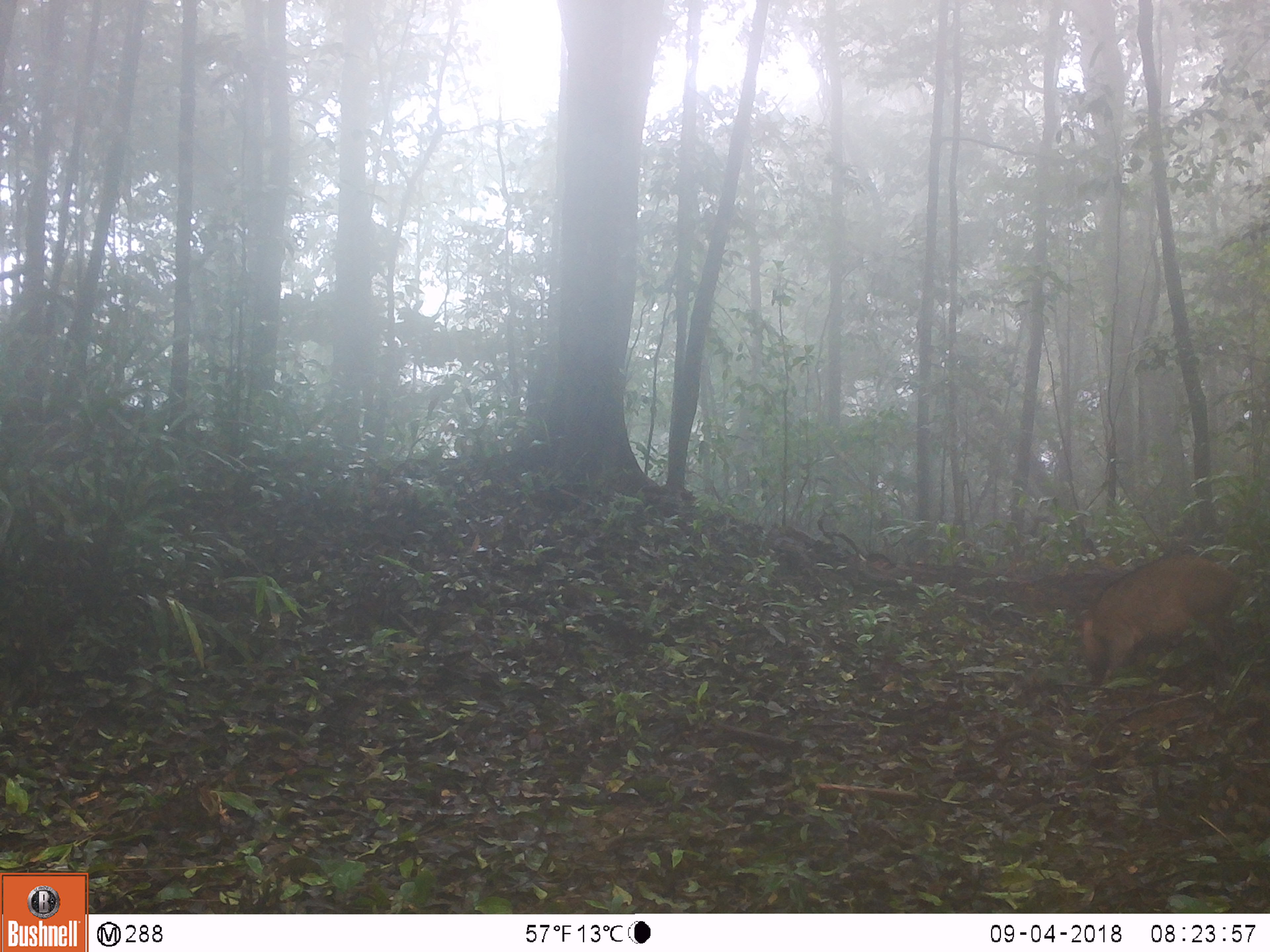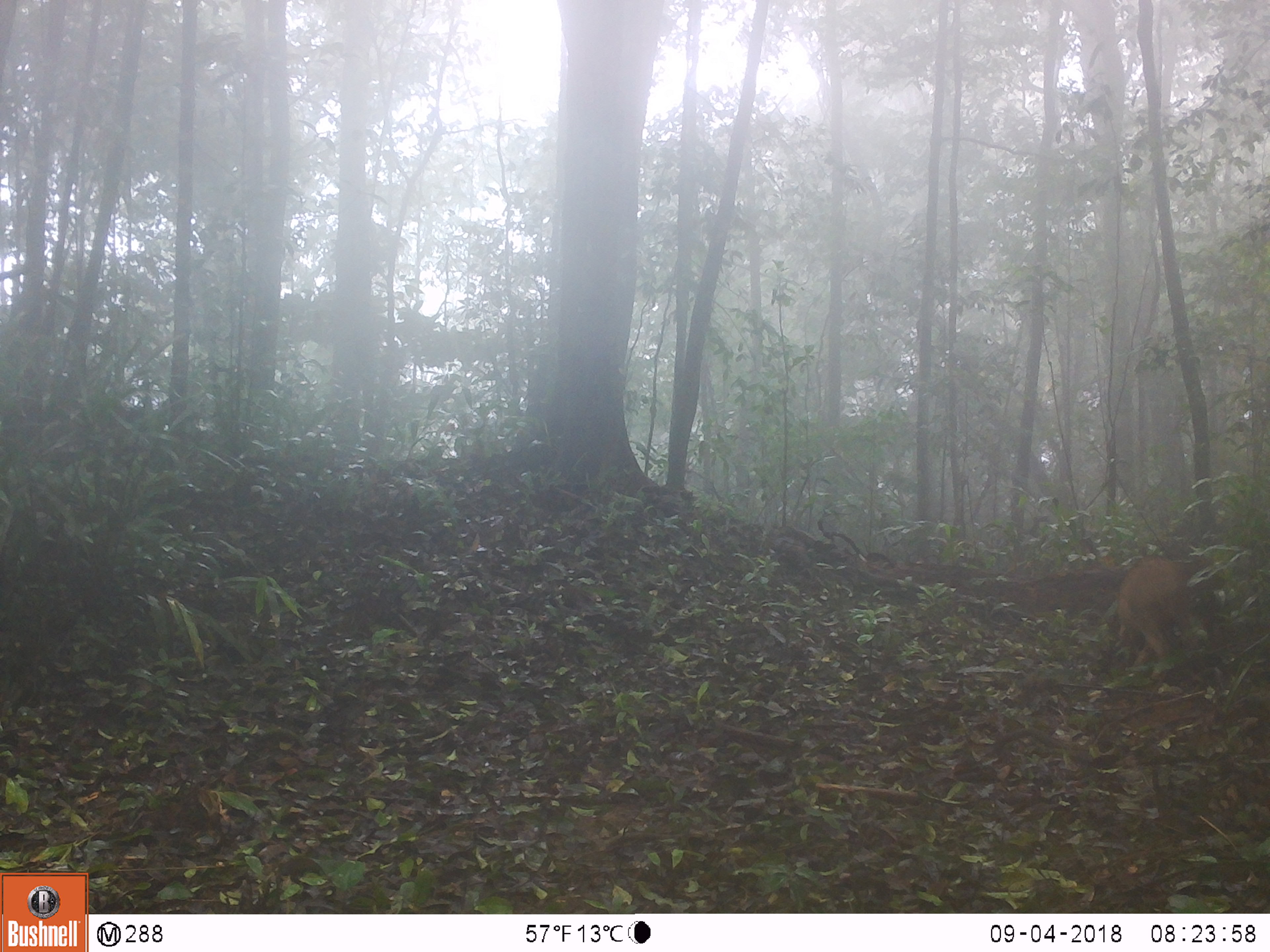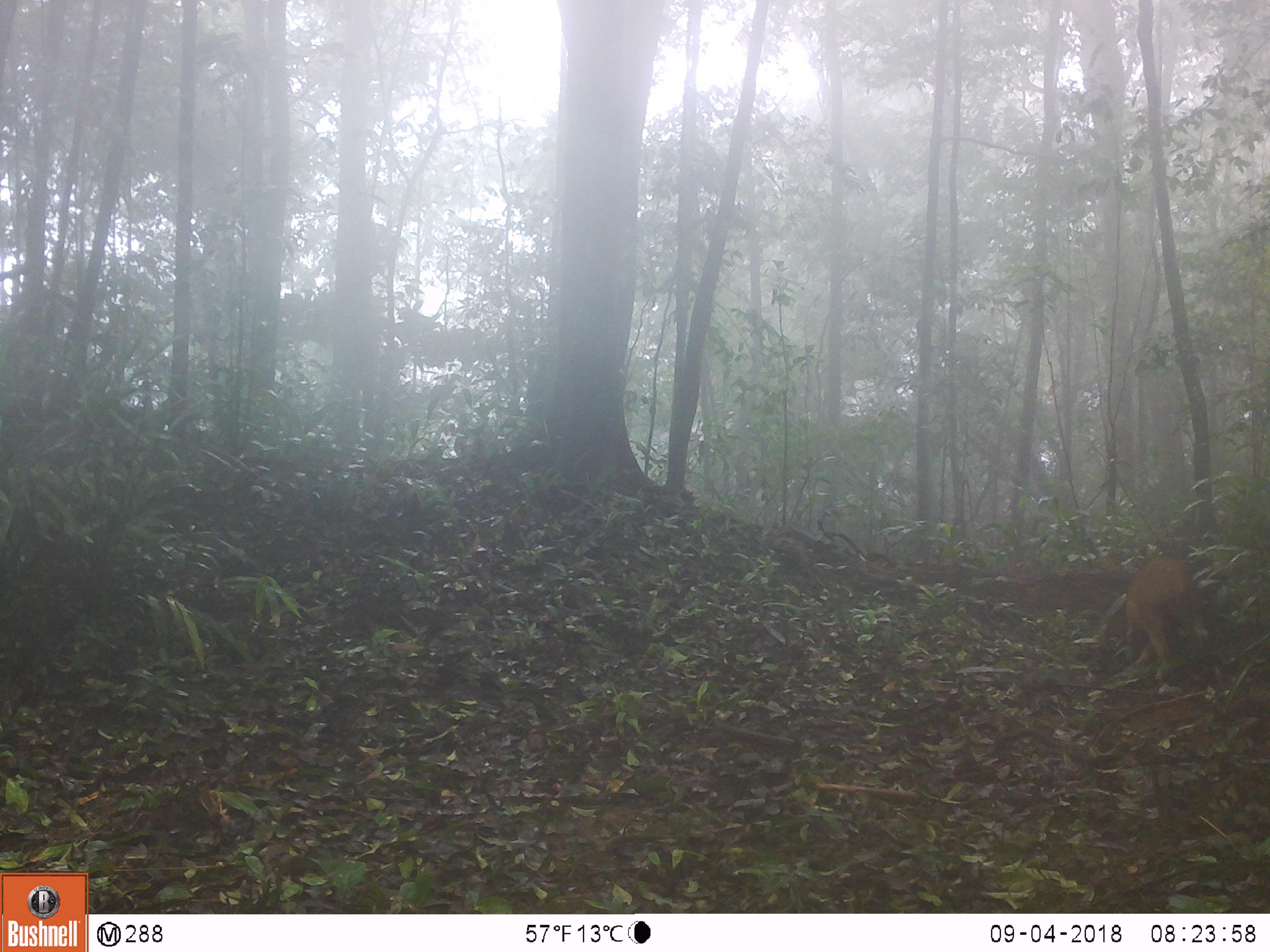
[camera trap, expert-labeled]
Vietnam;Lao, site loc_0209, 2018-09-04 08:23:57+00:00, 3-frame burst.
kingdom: Animalia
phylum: Chordata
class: Mammalia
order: Artiodactyla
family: Suidae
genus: Sus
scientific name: Sus scrofa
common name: eurasian wild pig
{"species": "eurasian wild pig (Sus scrofa)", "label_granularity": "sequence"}